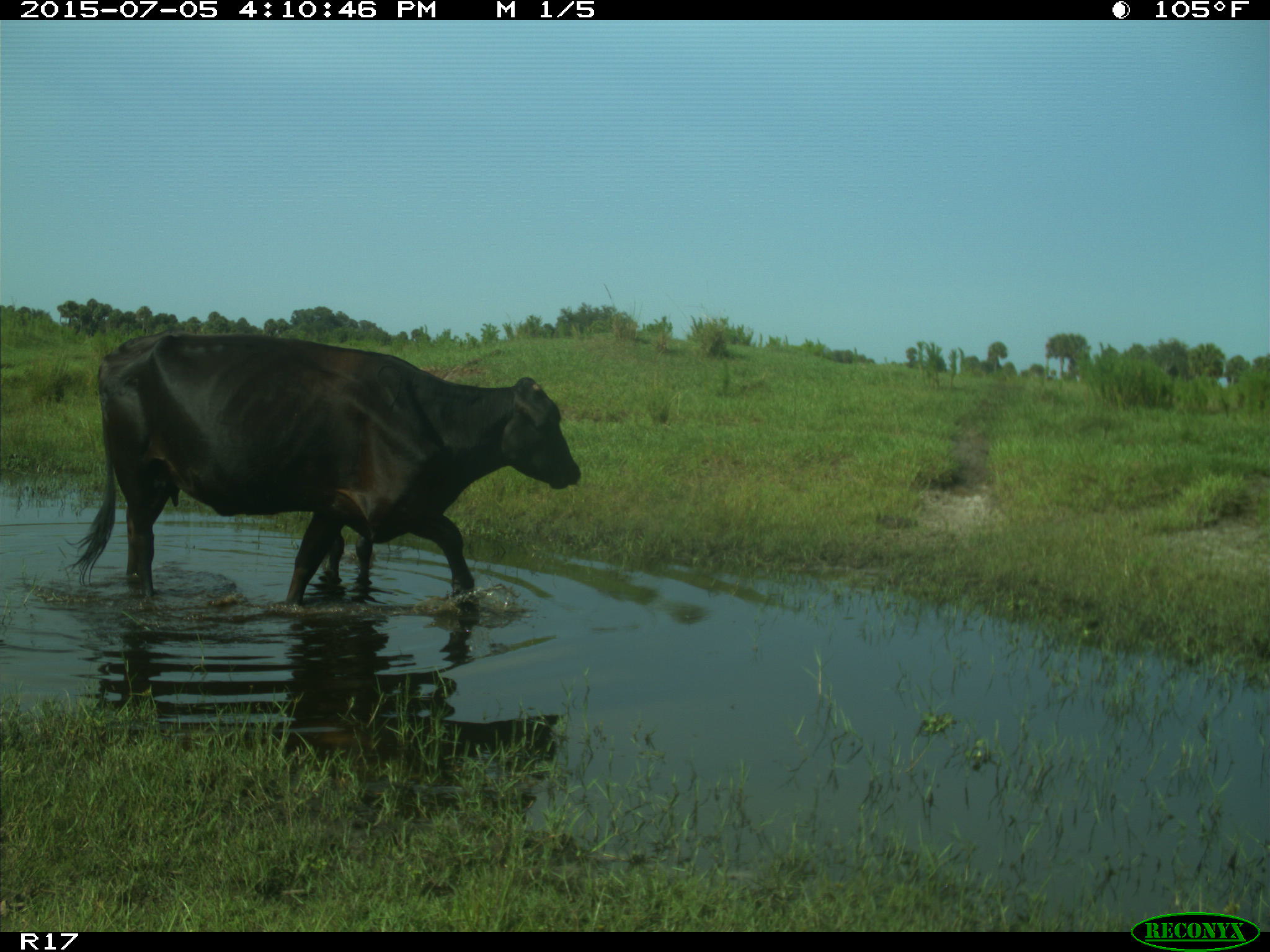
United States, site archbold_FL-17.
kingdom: Animalia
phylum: Chordata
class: Mammalia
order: Artiodactyla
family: Bovidae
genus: Bos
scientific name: Bos taurus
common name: domestic cow